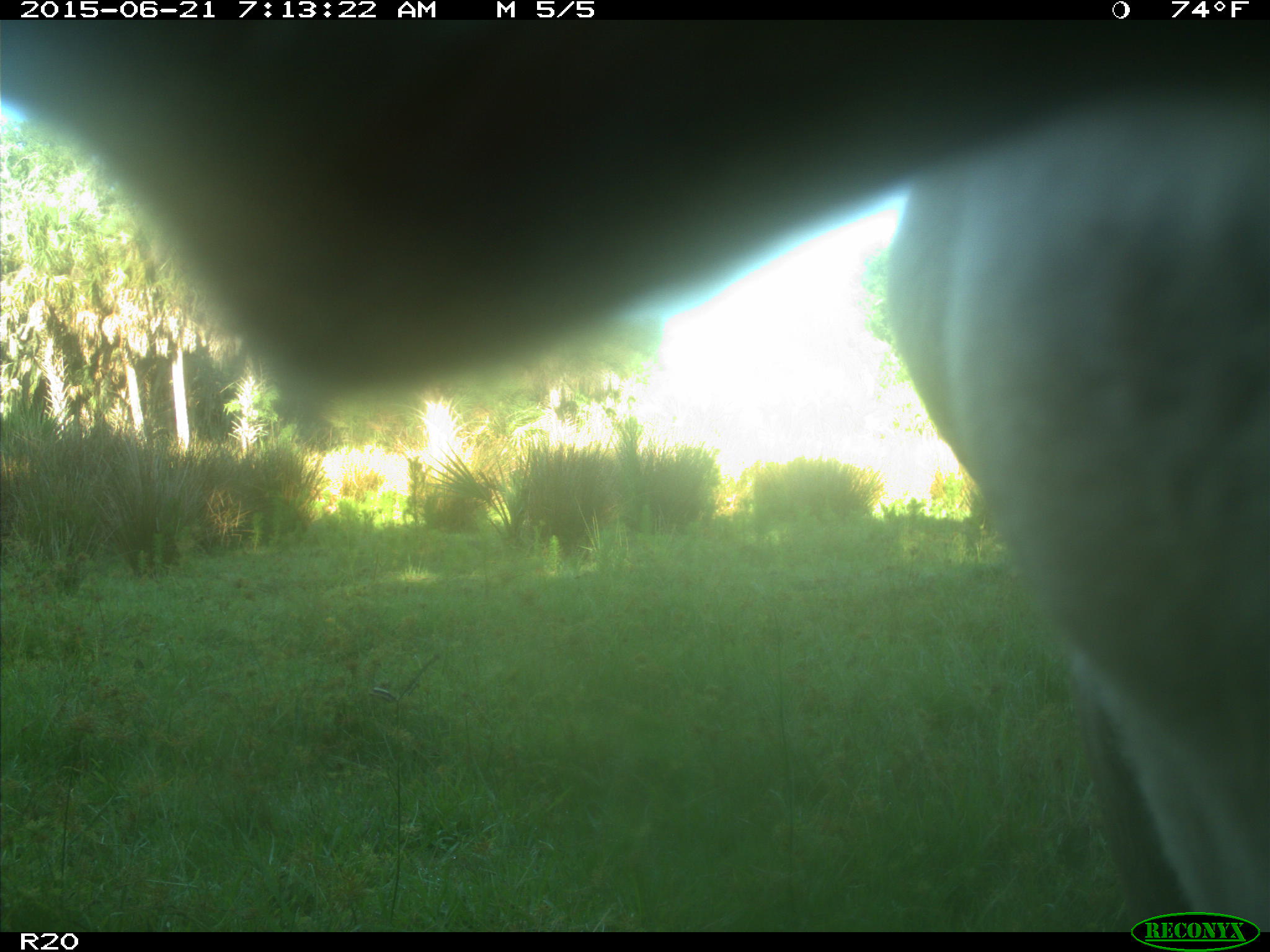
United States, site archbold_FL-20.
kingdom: Animalia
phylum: Chordata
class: Mammalia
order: Artiodactyla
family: Bovidae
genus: Bos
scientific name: Bos taurus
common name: domestic cow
Bos taurus (domestic cow).